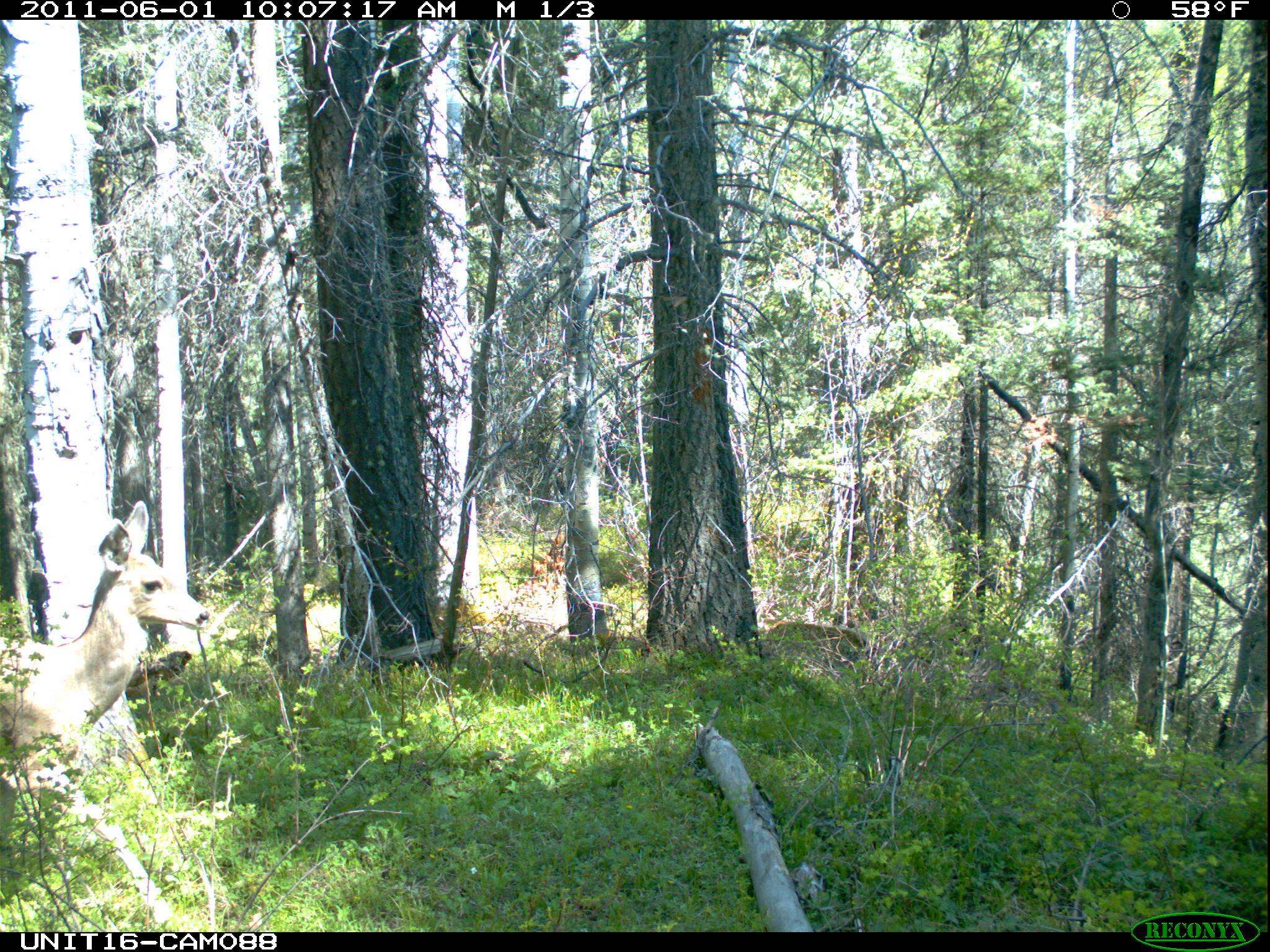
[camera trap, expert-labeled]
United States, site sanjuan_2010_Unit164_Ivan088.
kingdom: Animalia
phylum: Chordata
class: Mammalia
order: Artiodactyla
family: Cervidae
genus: Odocoileus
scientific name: Odocoileus hemionus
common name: mule deer